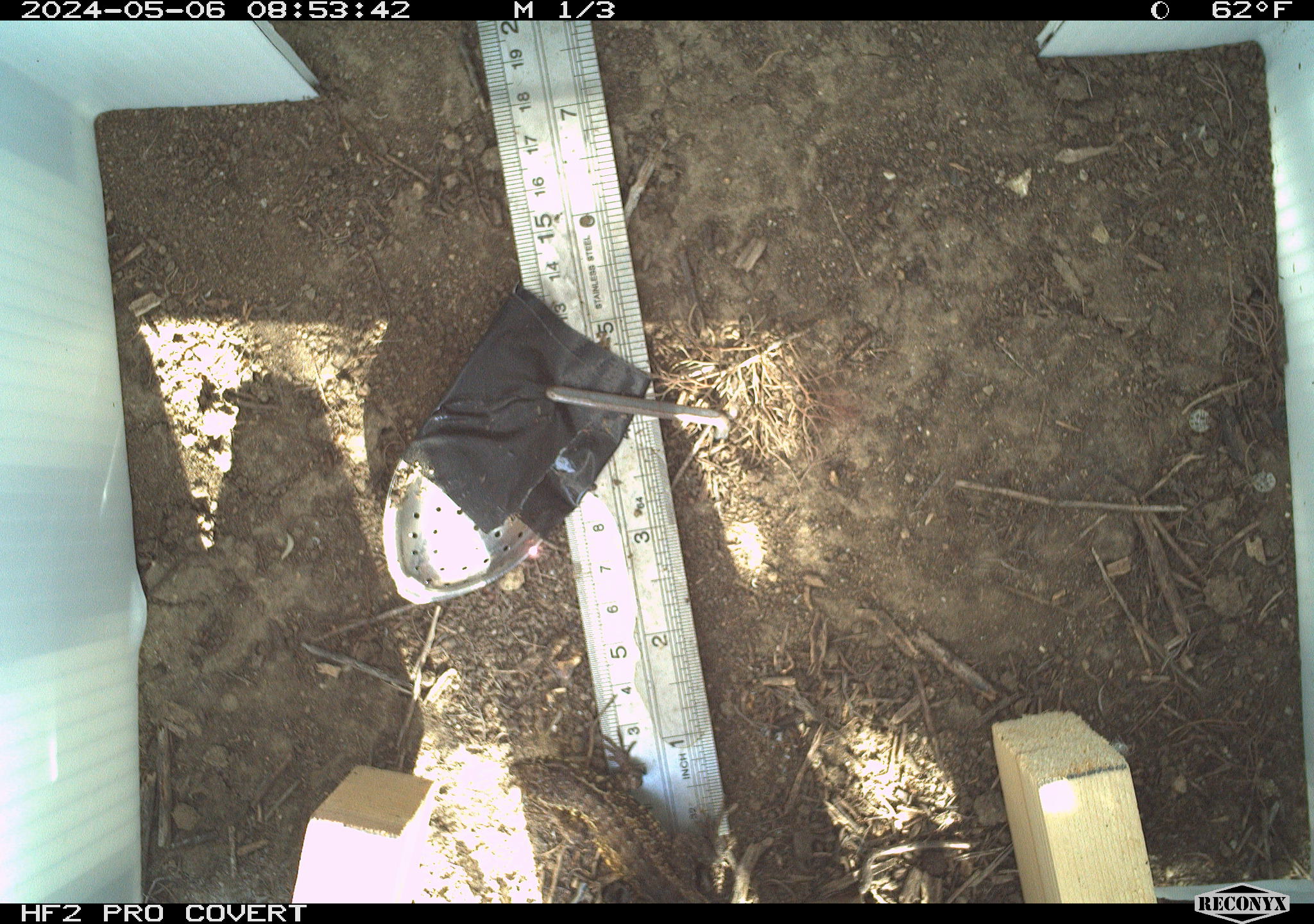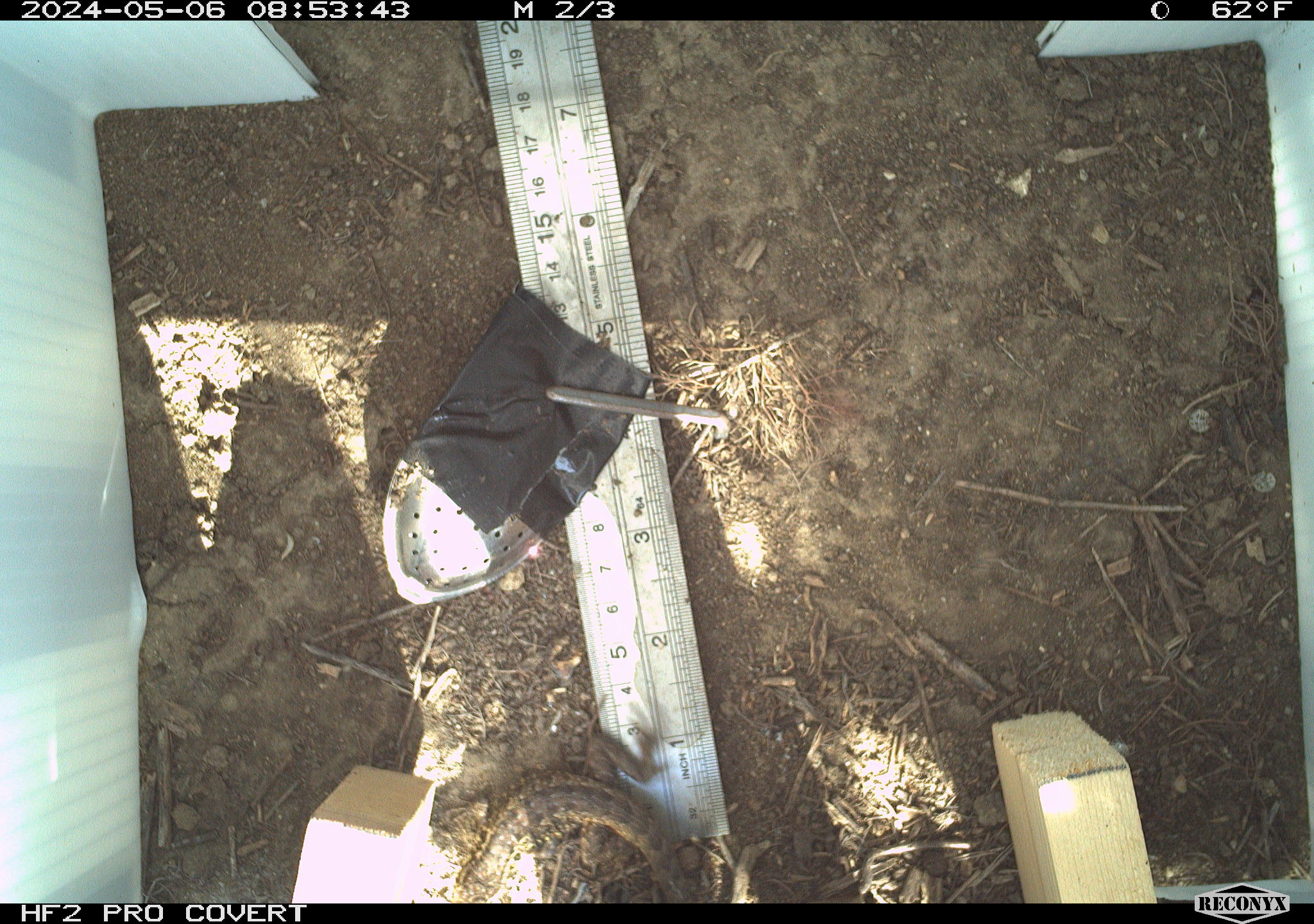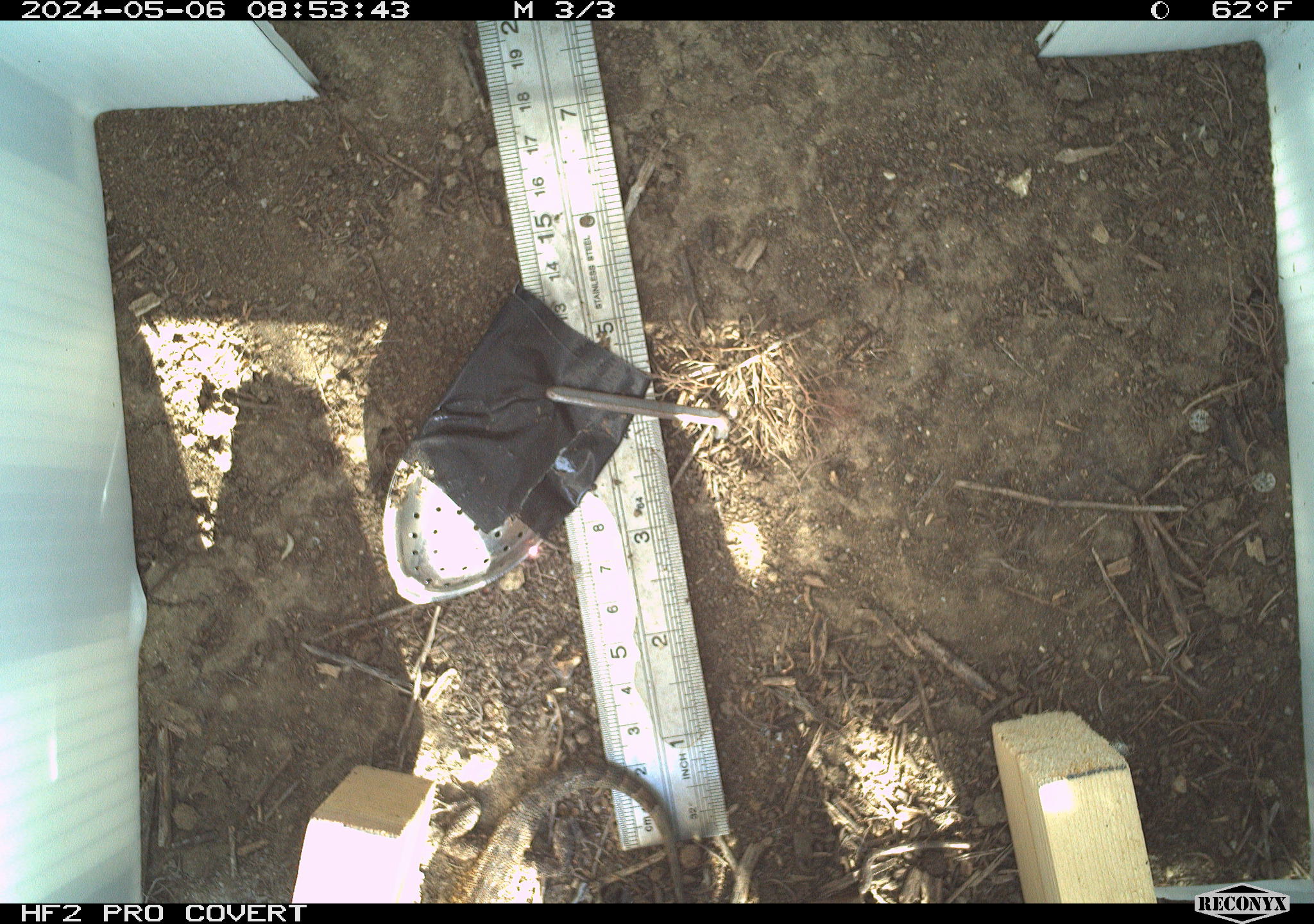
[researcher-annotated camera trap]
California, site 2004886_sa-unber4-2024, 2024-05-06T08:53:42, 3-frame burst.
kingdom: Animalia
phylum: Chordata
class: Reptilia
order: Squamata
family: Phrynosomatidae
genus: Sceloporus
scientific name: Sceloporus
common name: spiny lizards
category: sceloporus species